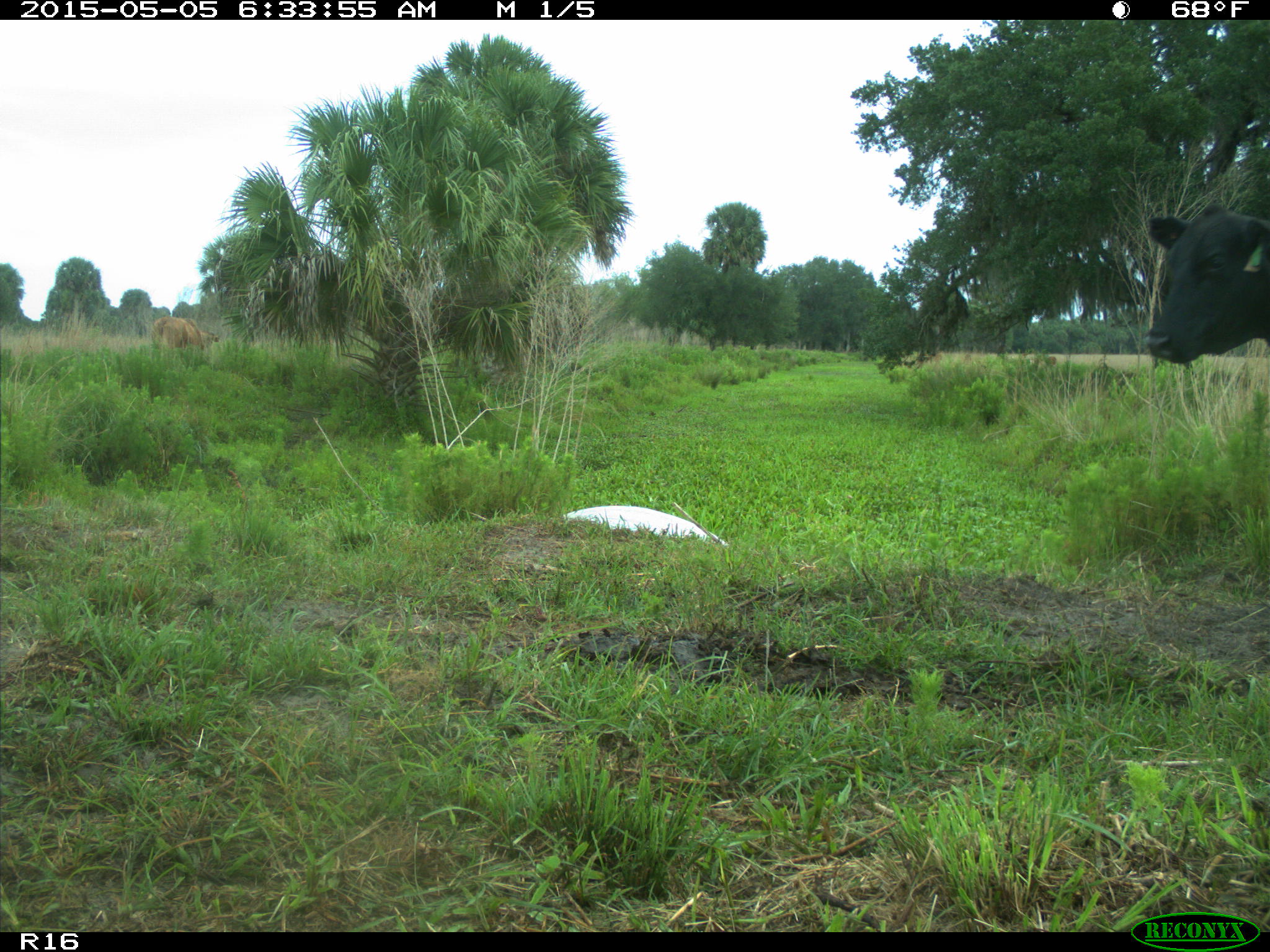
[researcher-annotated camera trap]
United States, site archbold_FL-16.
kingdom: Animalia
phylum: Chordata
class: Mammalia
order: Artiodactyla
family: Bovidae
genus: Bos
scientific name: Bos taurus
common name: domestic cow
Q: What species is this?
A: Bos taurus (domestic cow).